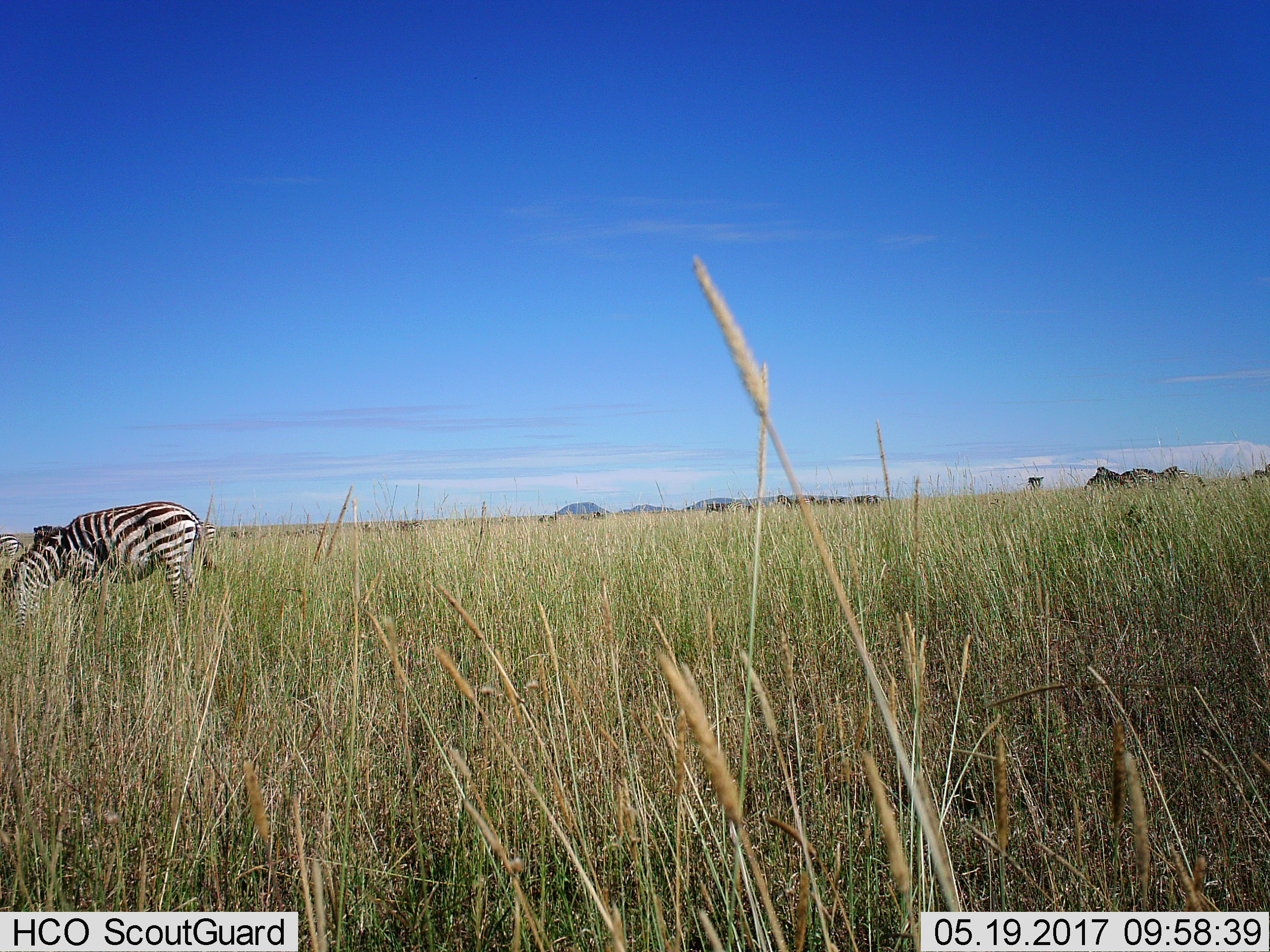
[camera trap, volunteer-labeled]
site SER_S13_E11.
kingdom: Animalia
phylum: Chordata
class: Mammalia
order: Perissodactyla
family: Equidae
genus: Equus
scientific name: Equus quagga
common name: plains zebra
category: zebraplains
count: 7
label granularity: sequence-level